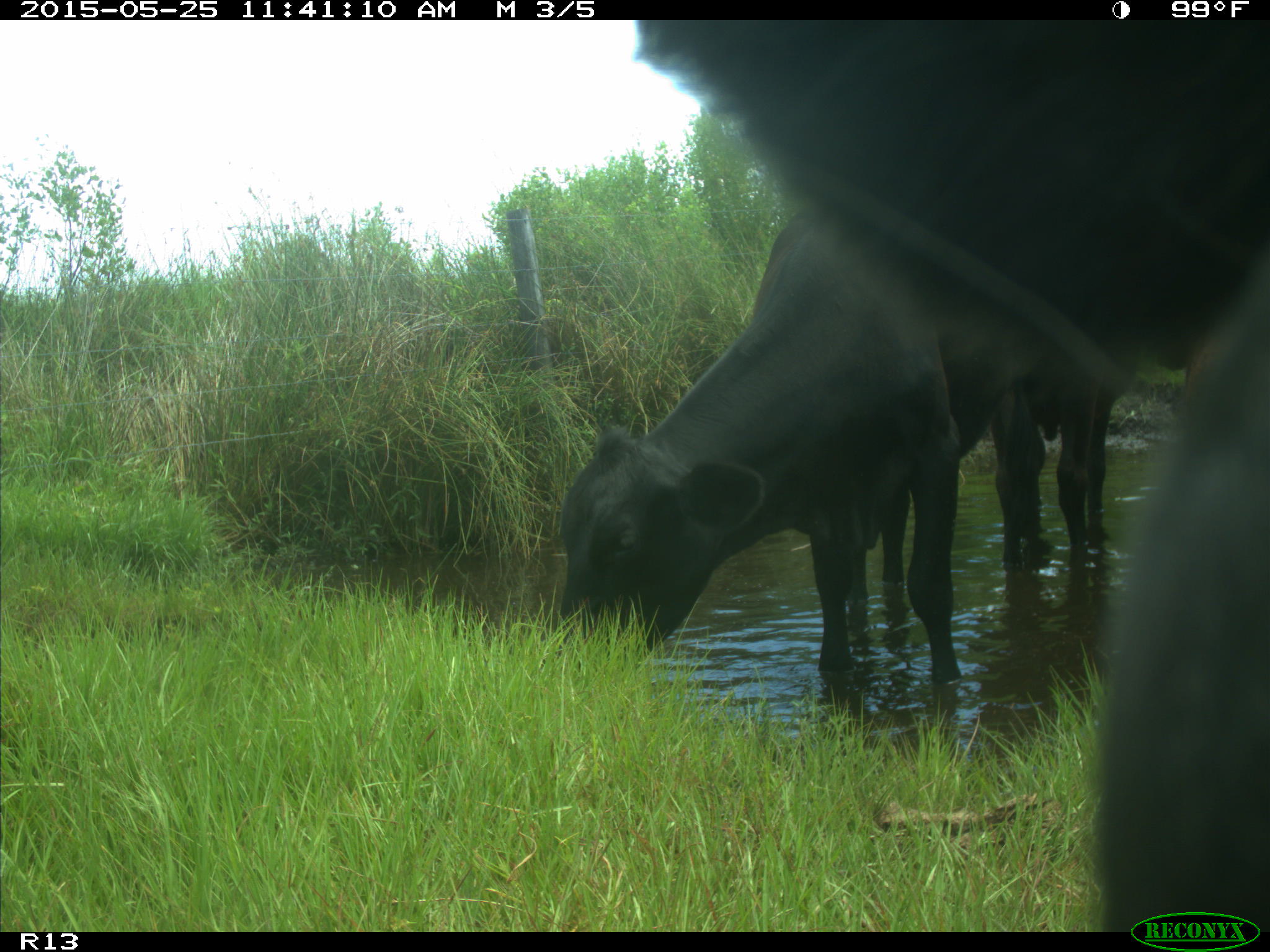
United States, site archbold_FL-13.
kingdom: Animalia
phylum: Chordata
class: Mammalia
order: Artiodactyla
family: Bovidae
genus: Bos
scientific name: Bos taurus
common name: domestic cow